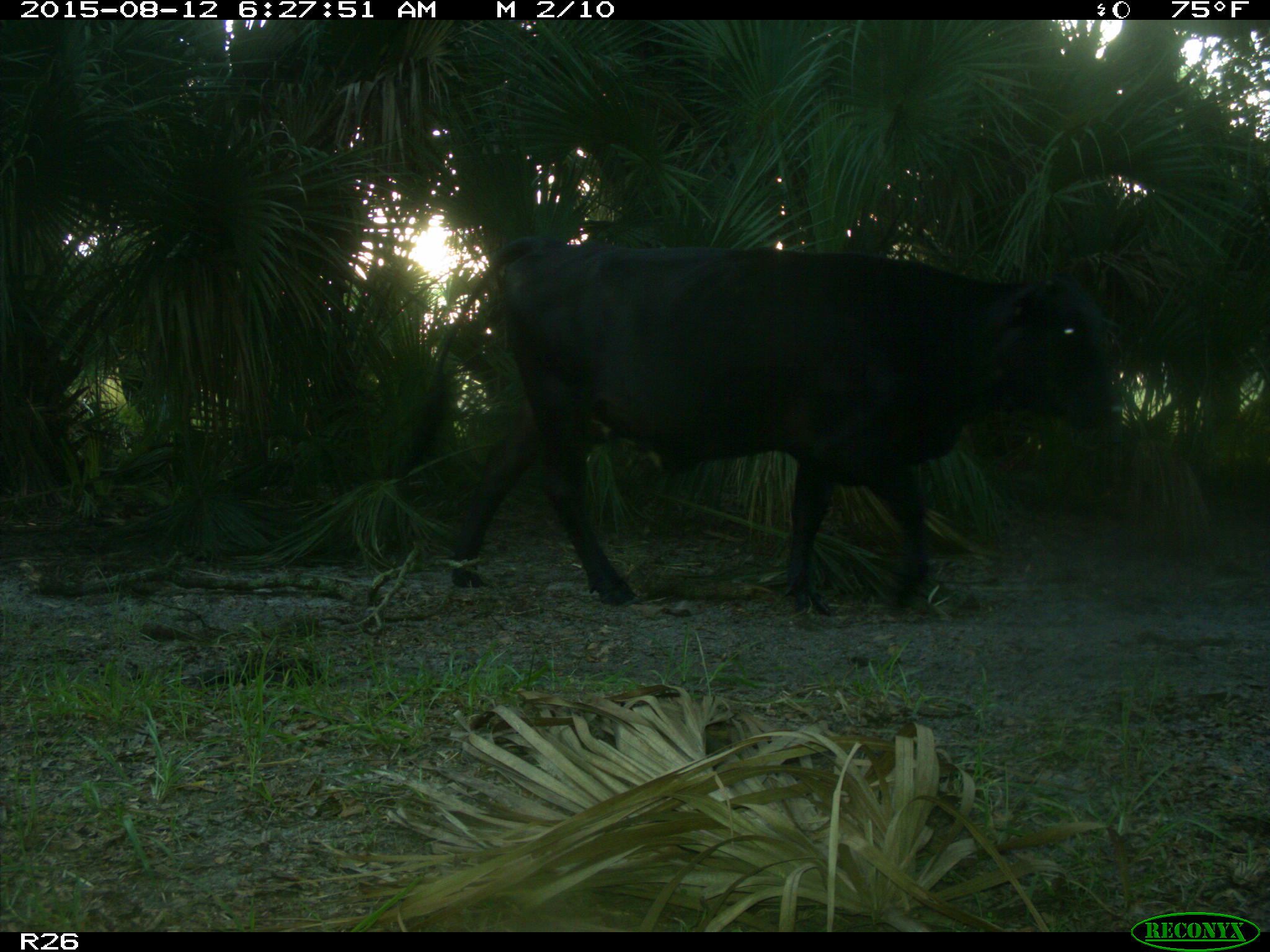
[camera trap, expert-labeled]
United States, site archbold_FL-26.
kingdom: Animalia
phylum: Chordata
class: Mammalia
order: Artiodactyla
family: Bovidae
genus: Bos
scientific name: Bos taurus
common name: domestic cow